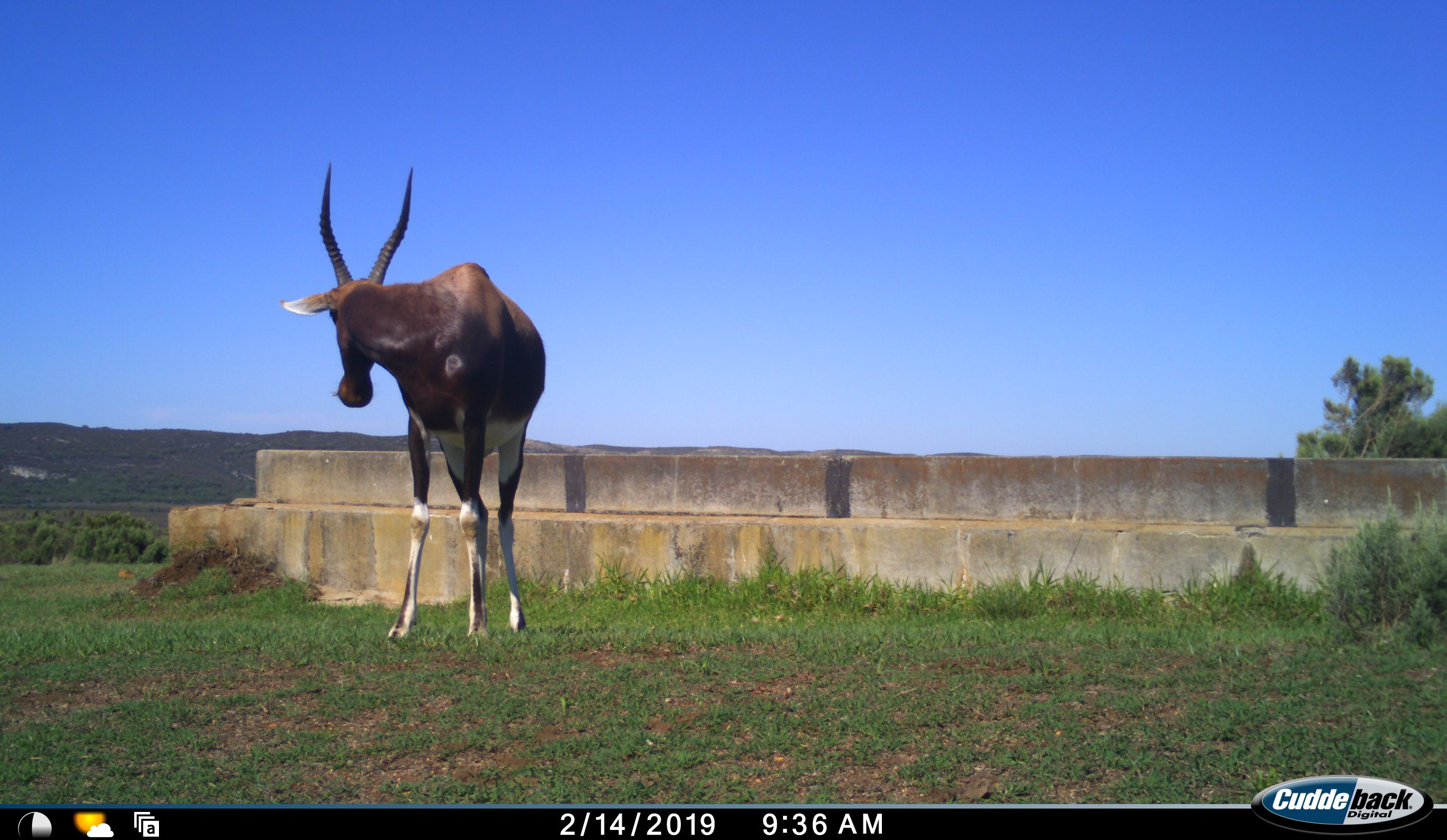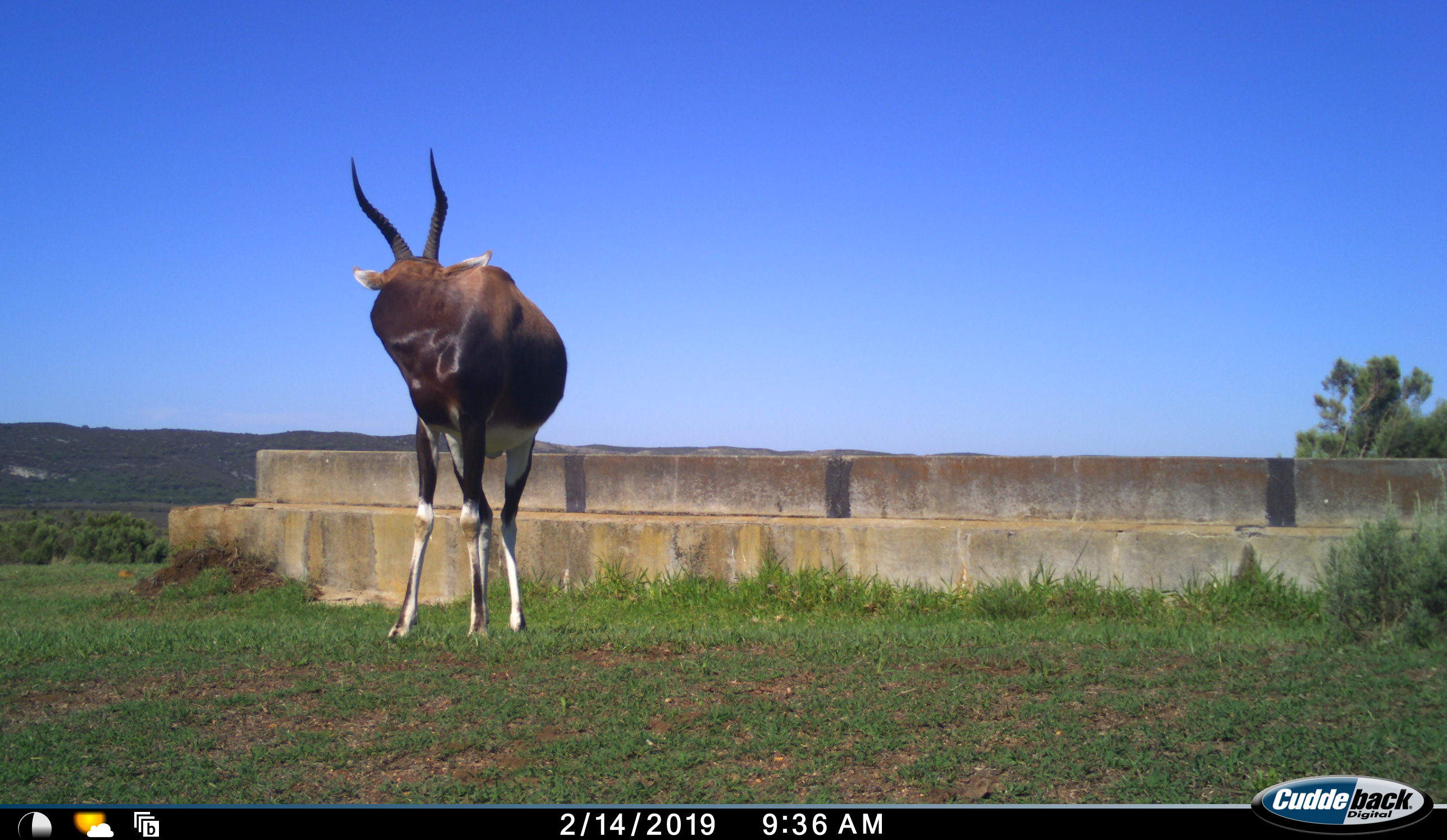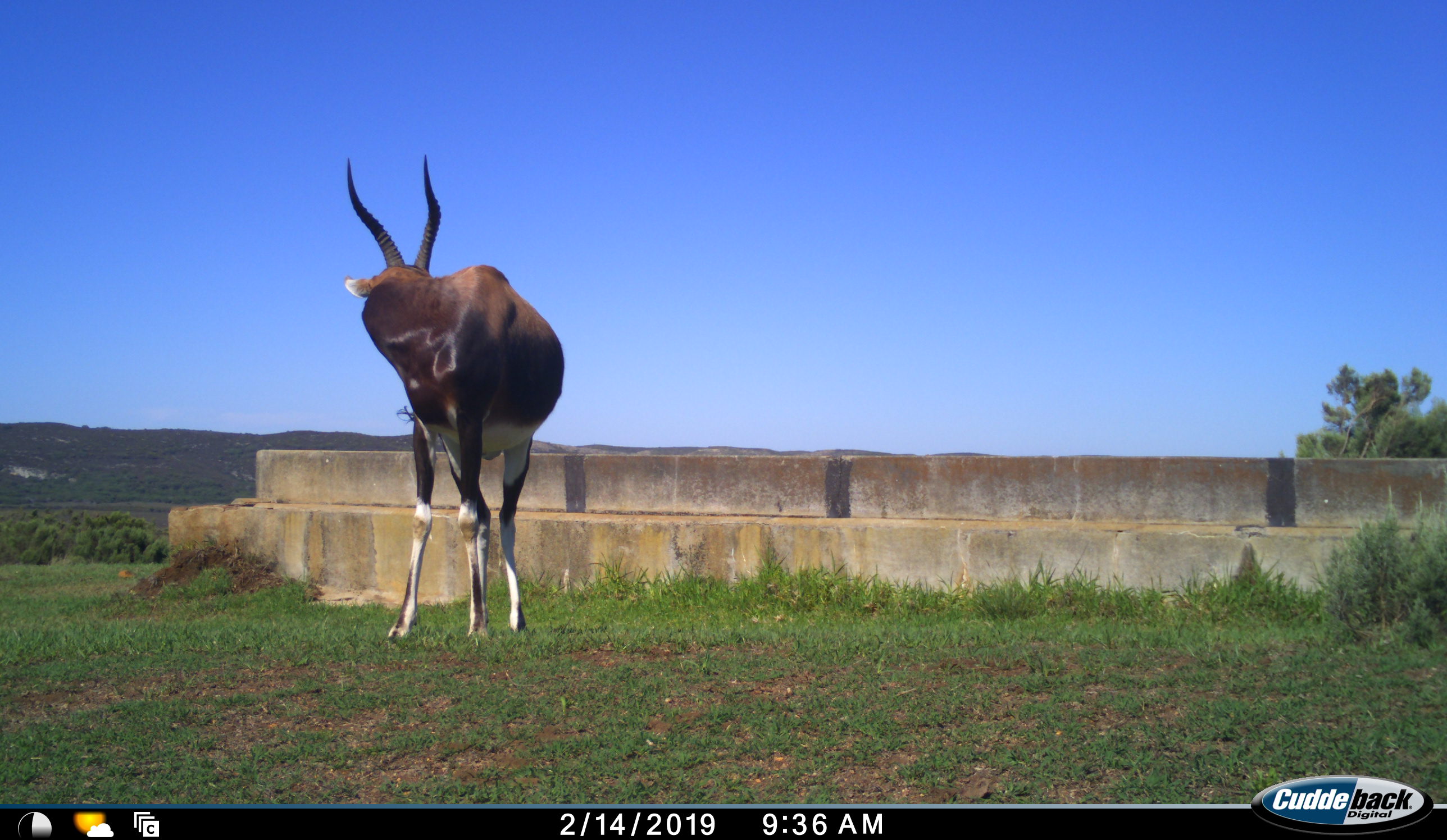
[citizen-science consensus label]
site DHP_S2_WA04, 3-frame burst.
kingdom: Animalia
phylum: Chordata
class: Mammalia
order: Artiodactyla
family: Bovidae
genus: Damaliscus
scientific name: Damaliscus pygargus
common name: bontebok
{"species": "bontebok (Damaliscus pygargus)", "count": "1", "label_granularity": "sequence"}